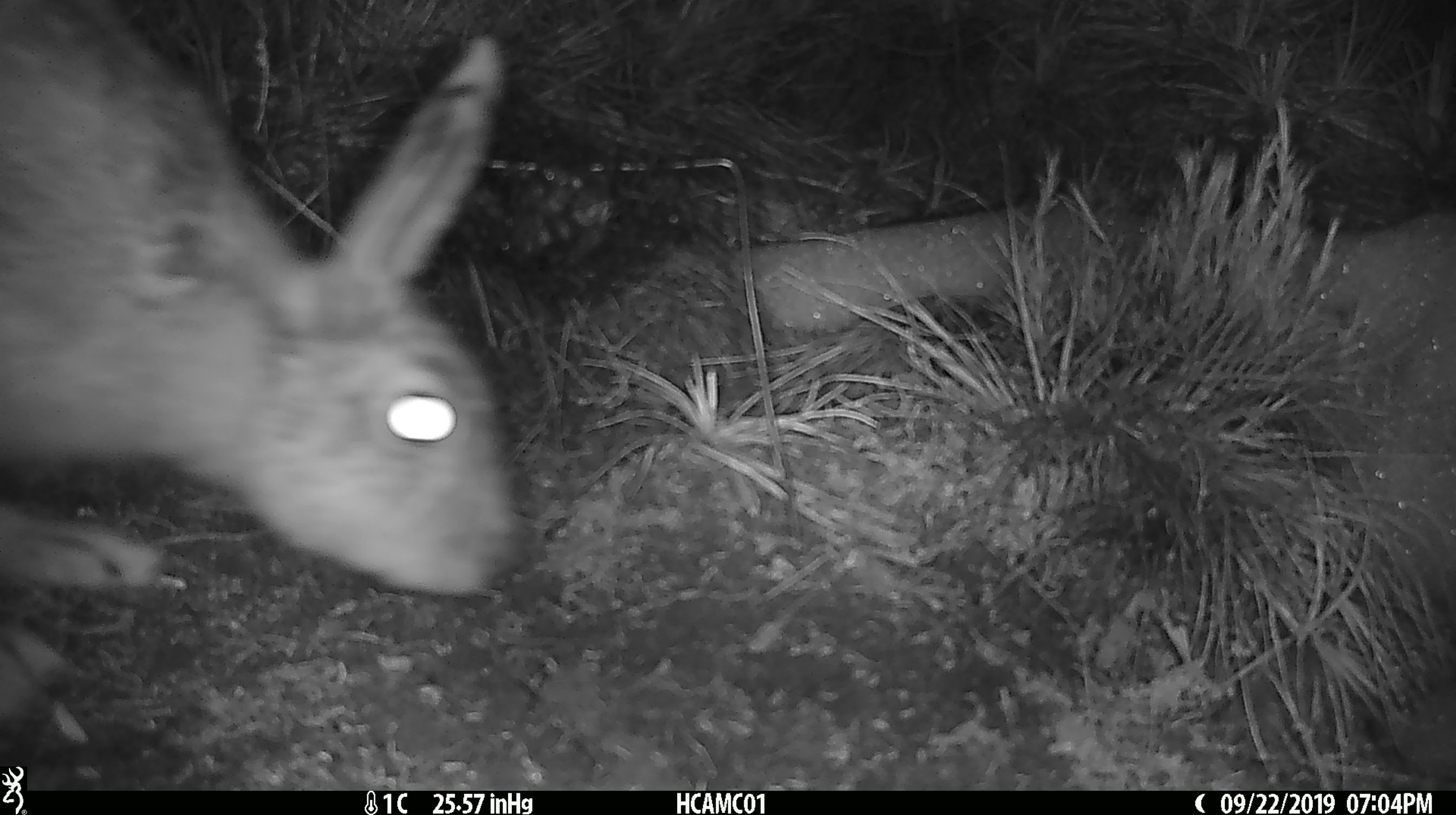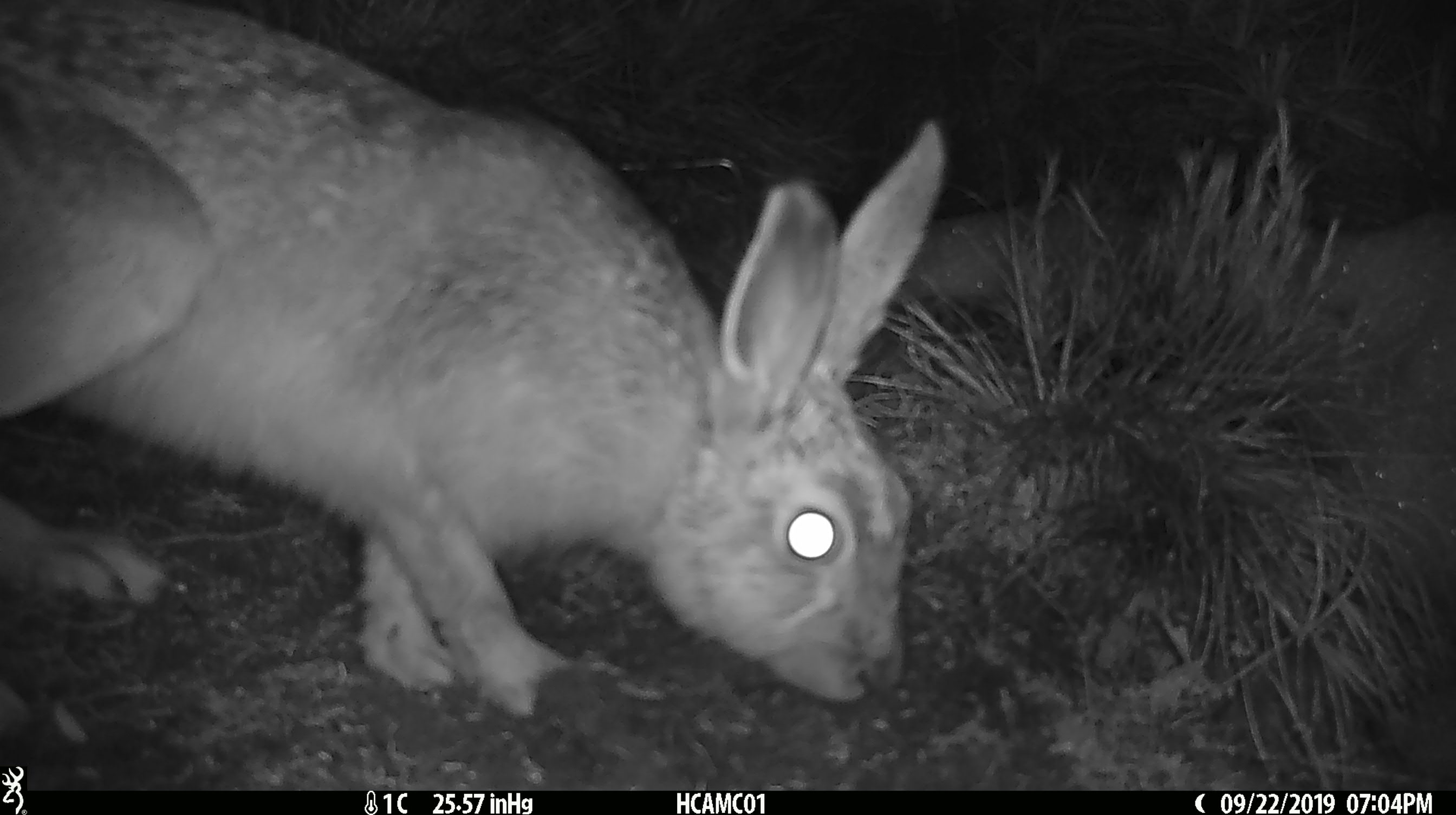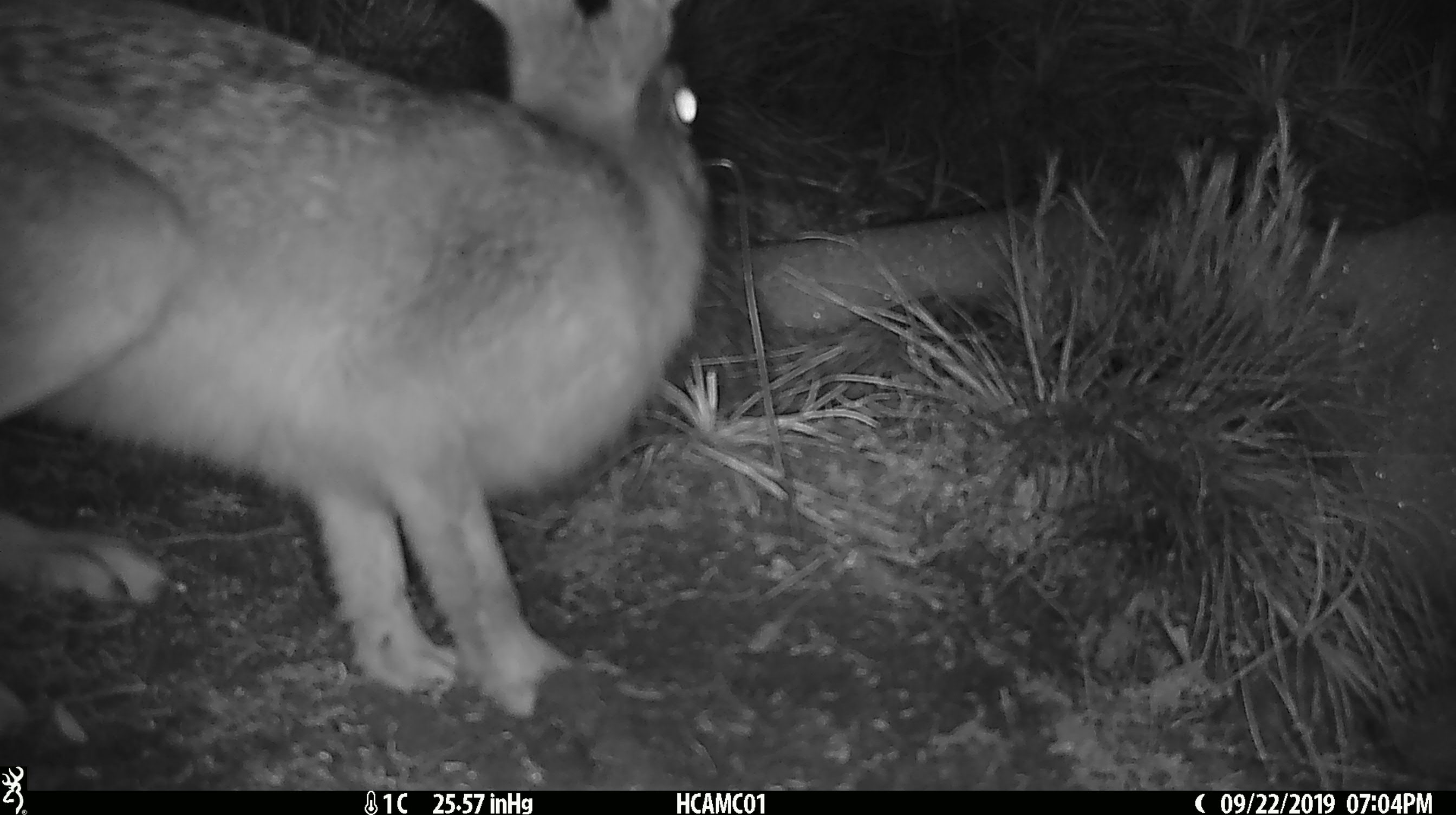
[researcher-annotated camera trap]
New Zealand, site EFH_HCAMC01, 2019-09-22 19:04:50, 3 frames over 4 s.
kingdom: Animalia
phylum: Chordata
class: Mammalia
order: Lagomorpha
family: Leporidae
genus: Lepus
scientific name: Lepus europaeus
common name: brown hare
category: hare